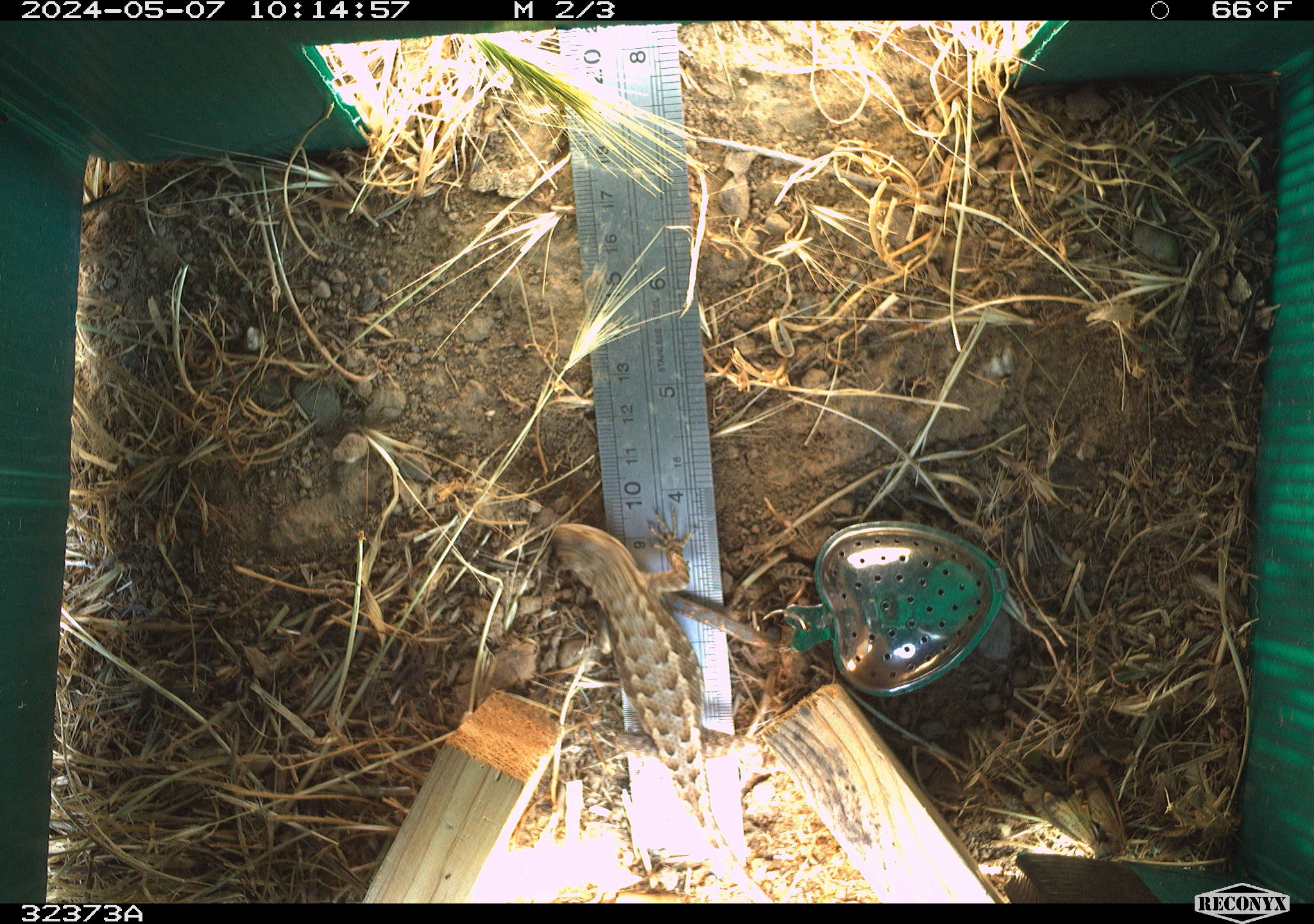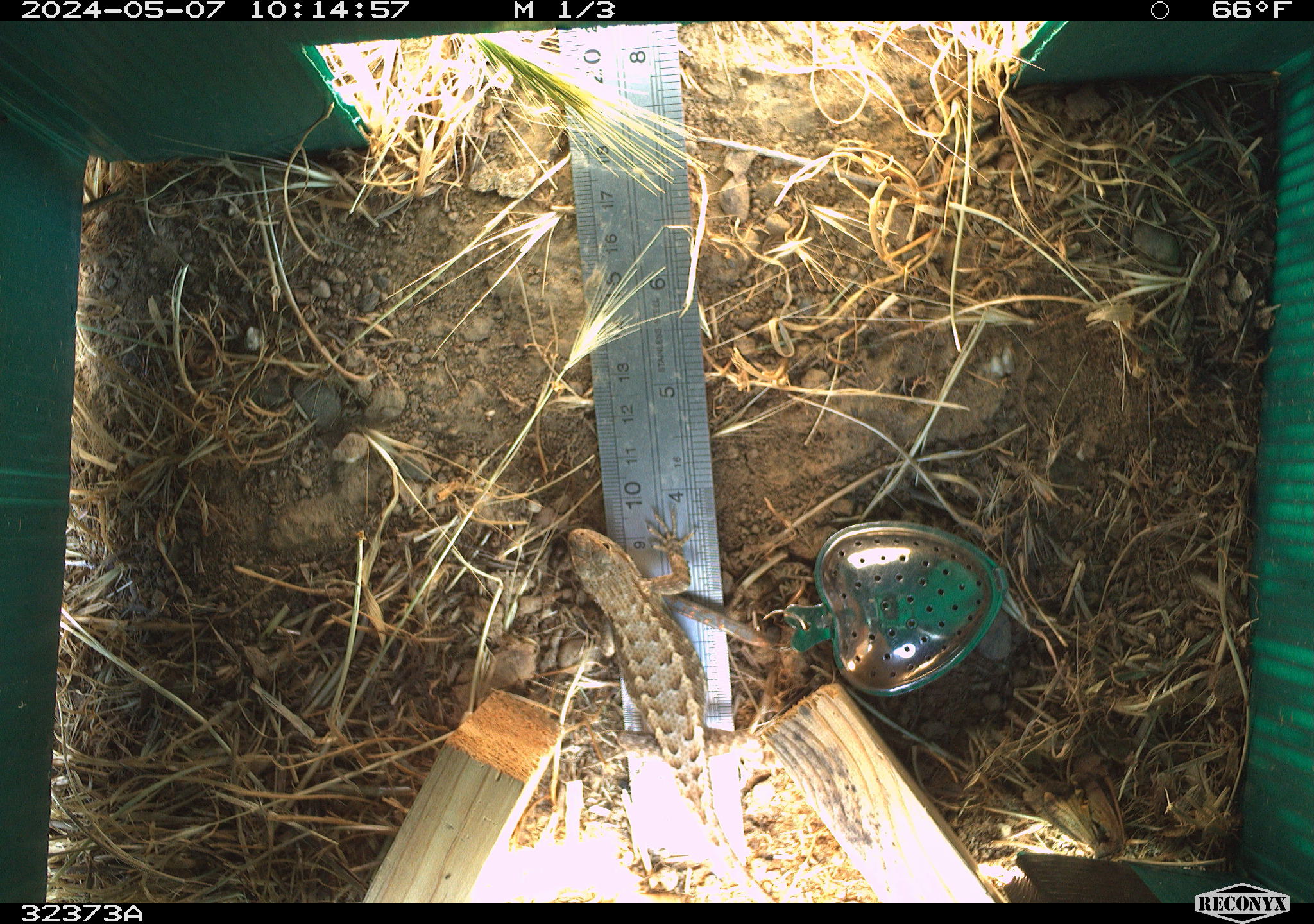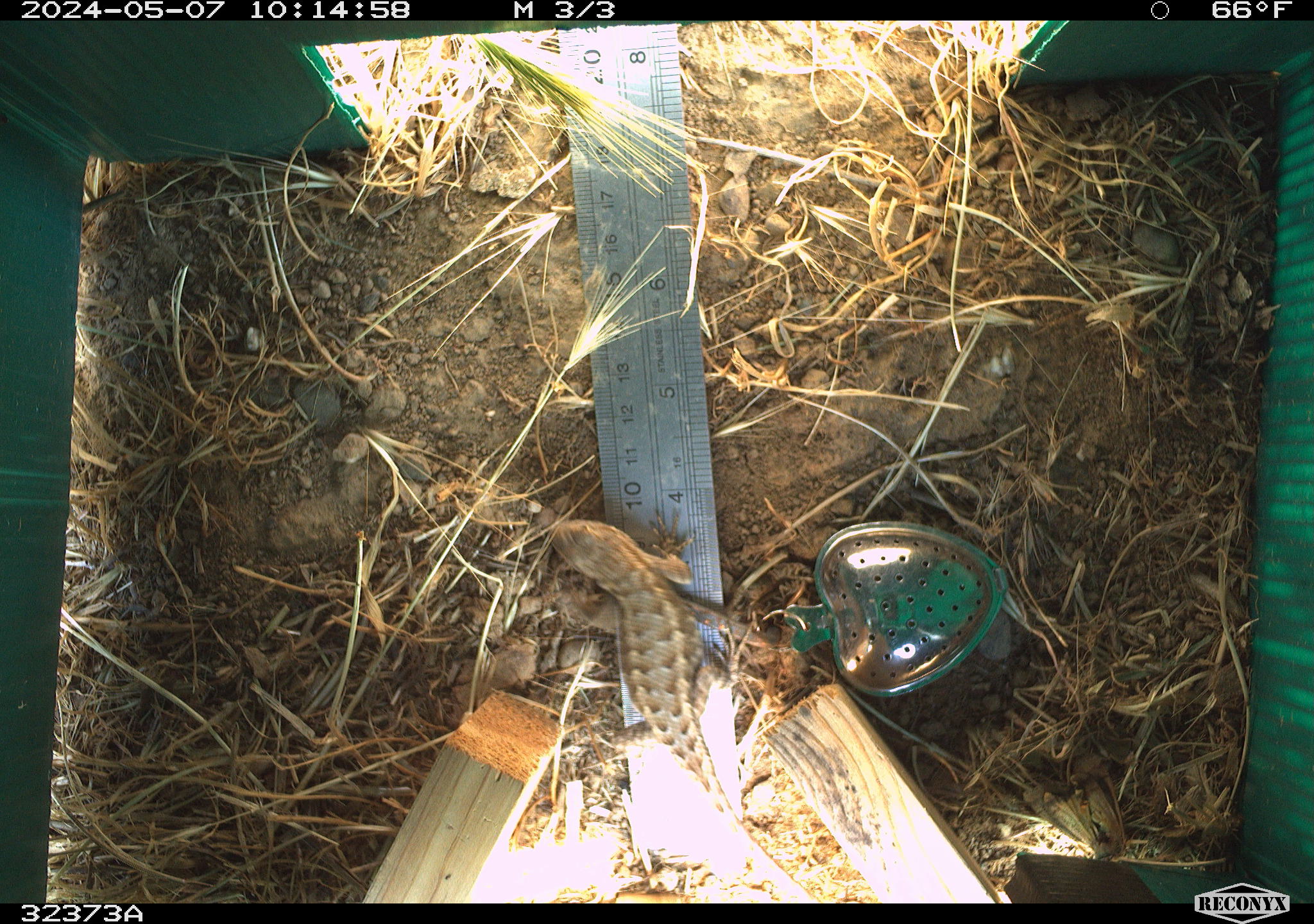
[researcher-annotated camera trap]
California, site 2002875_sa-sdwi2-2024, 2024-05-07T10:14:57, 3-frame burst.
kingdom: Animalia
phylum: Chordata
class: Reptilia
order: Squamata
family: Phrynosomatidae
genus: Sceloporus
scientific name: Sceloporus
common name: spiny lizards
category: sceloporus species